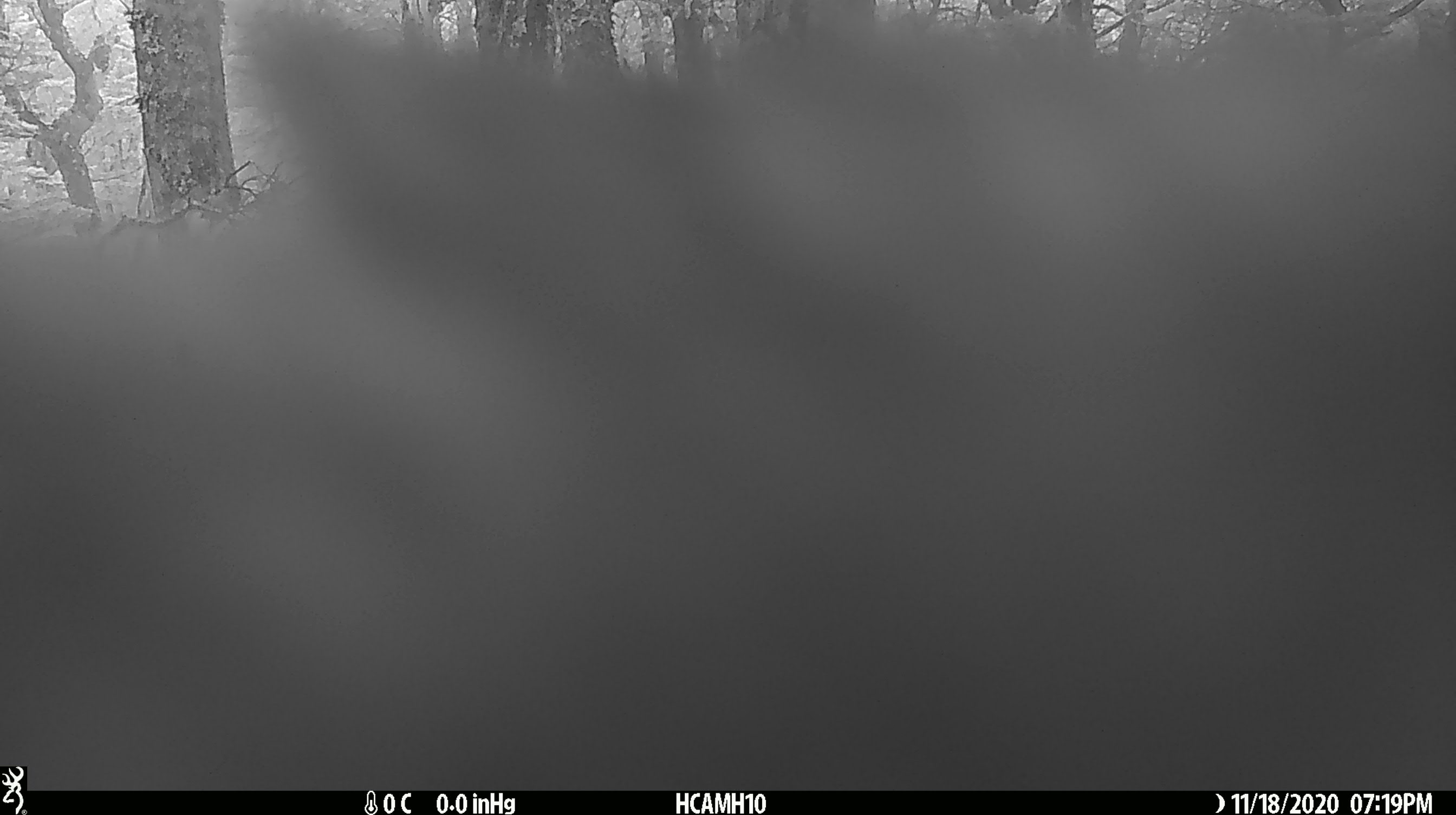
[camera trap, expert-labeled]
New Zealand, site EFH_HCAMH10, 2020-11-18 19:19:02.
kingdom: Animalia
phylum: Chordata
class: Aves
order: Psittaciformes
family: Strigopidae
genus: Nestor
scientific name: Nestor notabilis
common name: kea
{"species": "kea (Nestor notabilis)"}